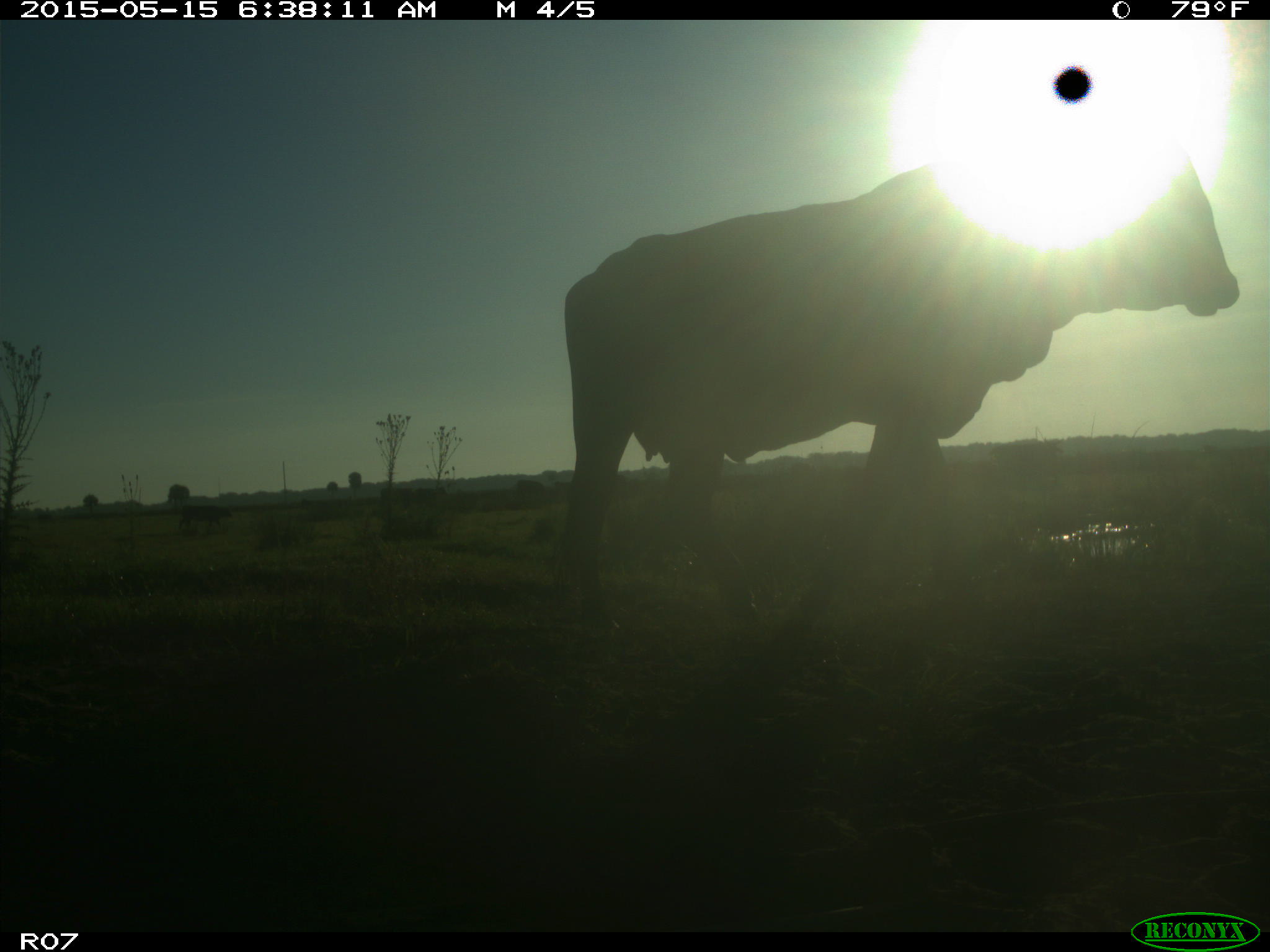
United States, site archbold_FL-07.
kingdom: Animalia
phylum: Chordata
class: Mammalia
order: Artiodactyla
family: Bovidae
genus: Bos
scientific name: Bos taurus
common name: domestic cow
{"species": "Bos taurus (domestic cow)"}